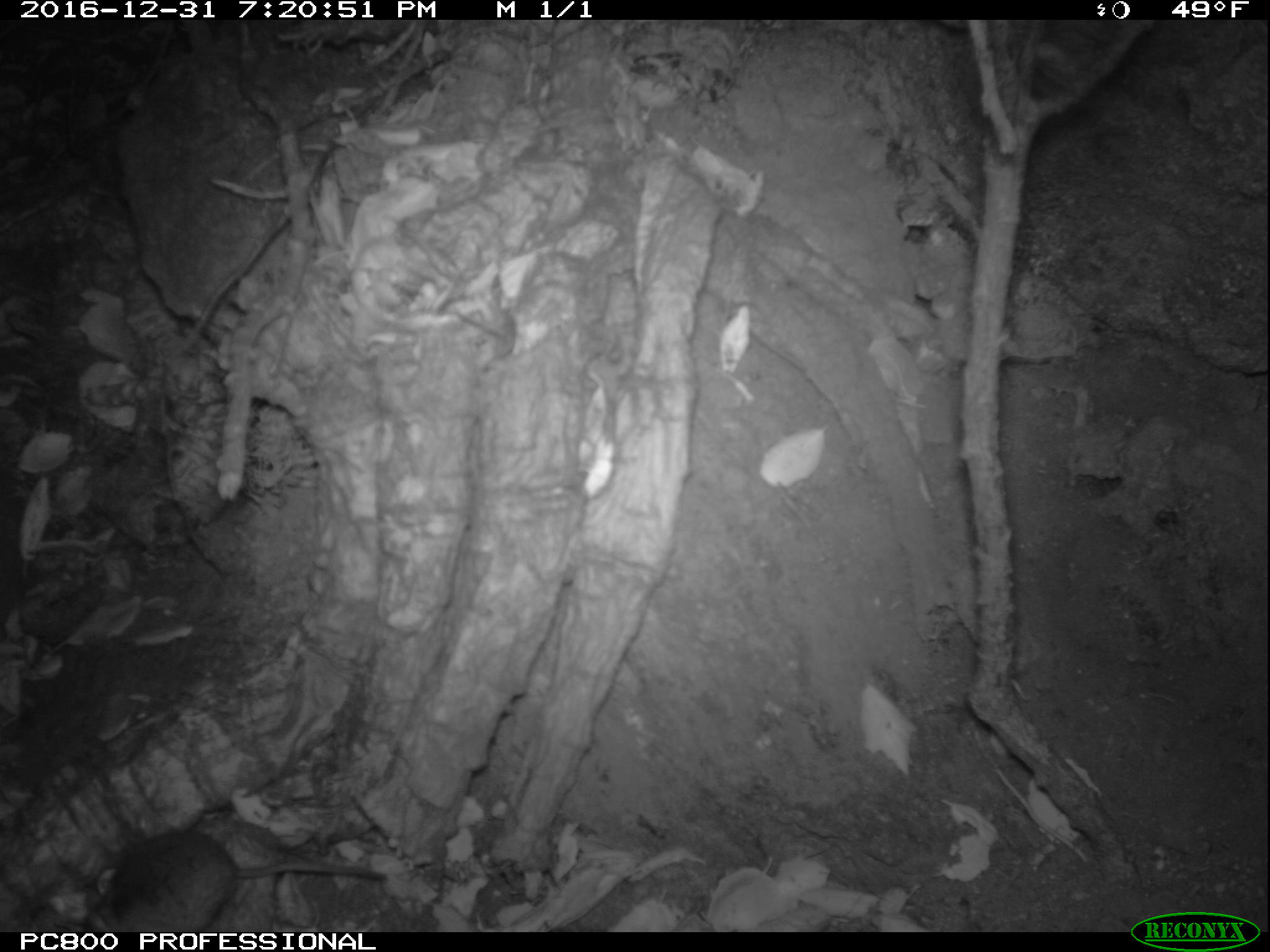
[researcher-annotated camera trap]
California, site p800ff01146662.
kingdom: Animalia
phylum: Chordata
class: Mammalia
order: Rodentia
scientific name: Rodentia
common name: rodent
Rodent (Rodentia).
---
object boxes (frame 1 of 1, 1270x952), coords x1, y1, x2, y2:
rodent: 84, 831, 387, 932